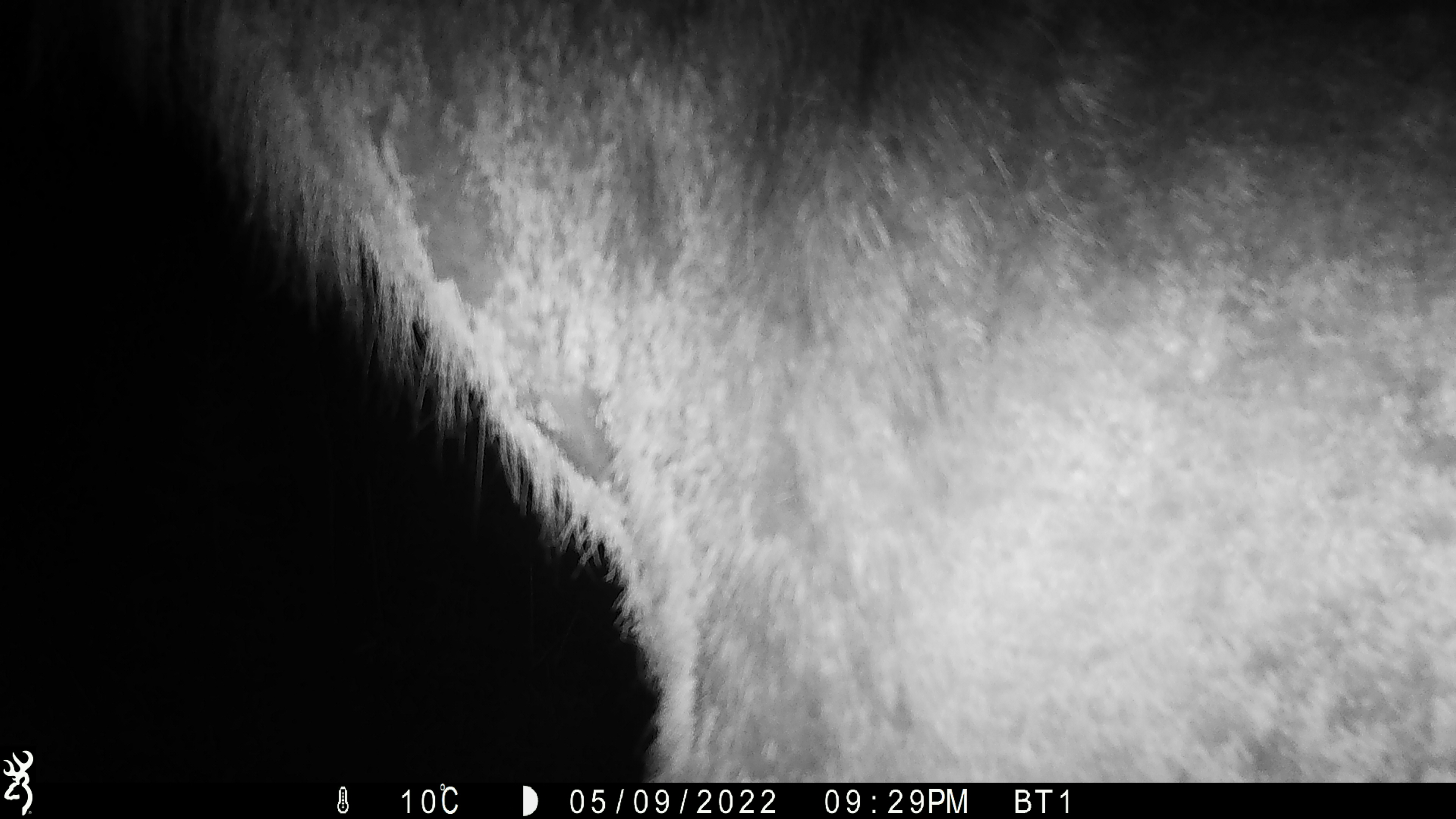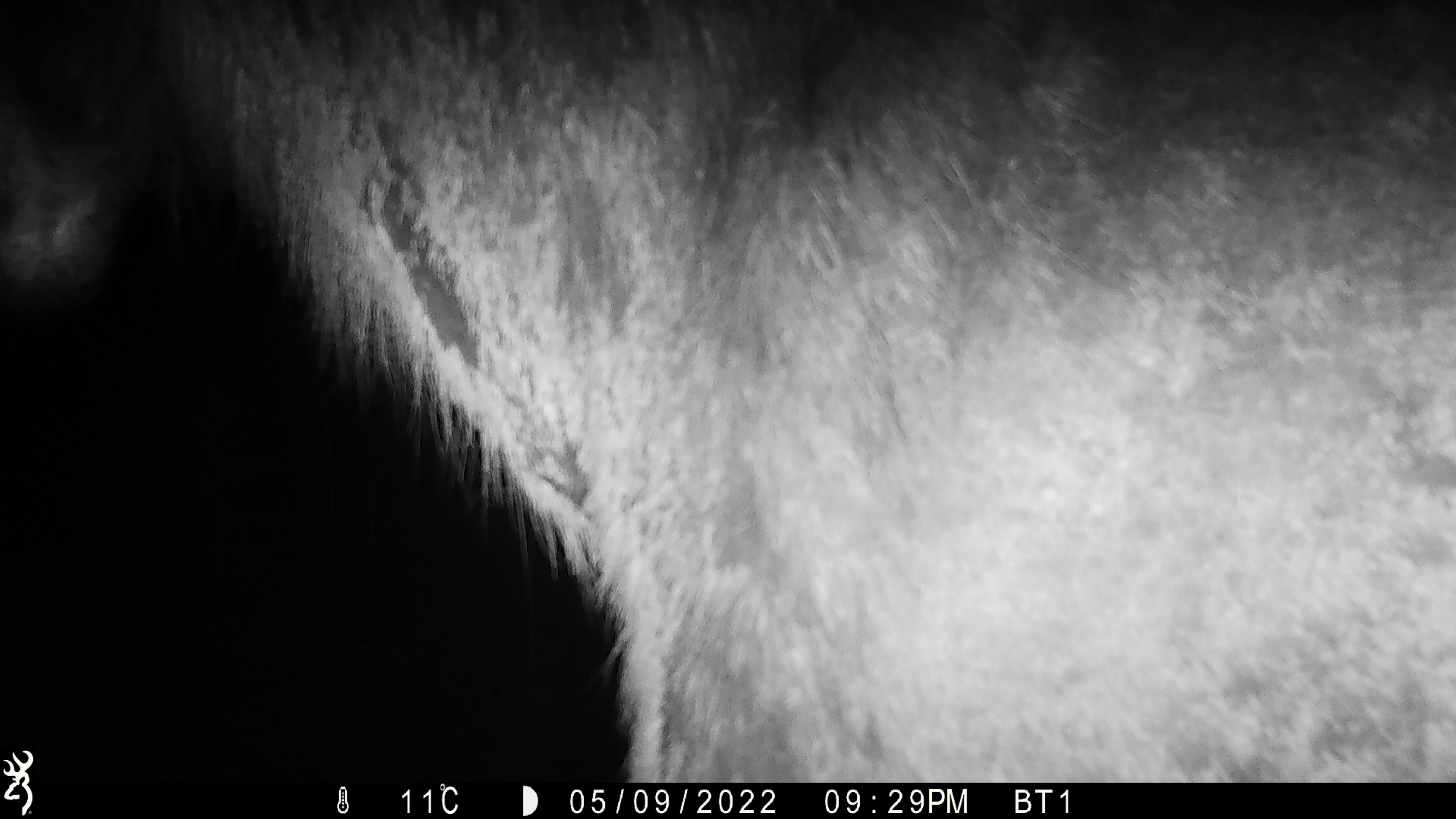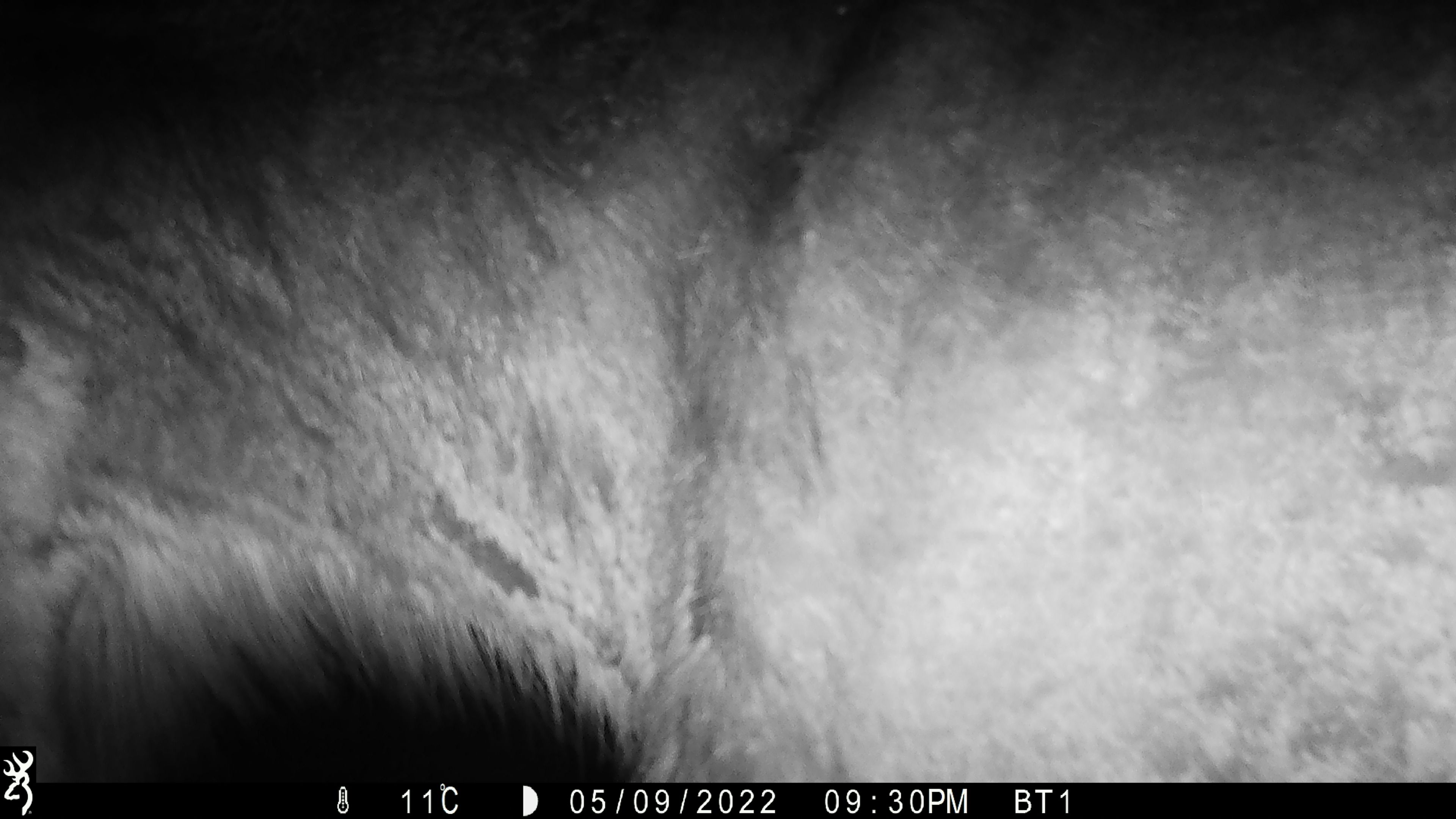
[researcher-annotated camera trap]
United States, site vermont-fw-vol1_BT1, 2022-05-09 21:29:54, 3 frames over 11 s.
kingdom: Animalia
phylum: Chordata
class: Mammalia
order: Artiodactyla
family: Cervidae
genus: Alces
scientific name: Alces alces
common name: moose